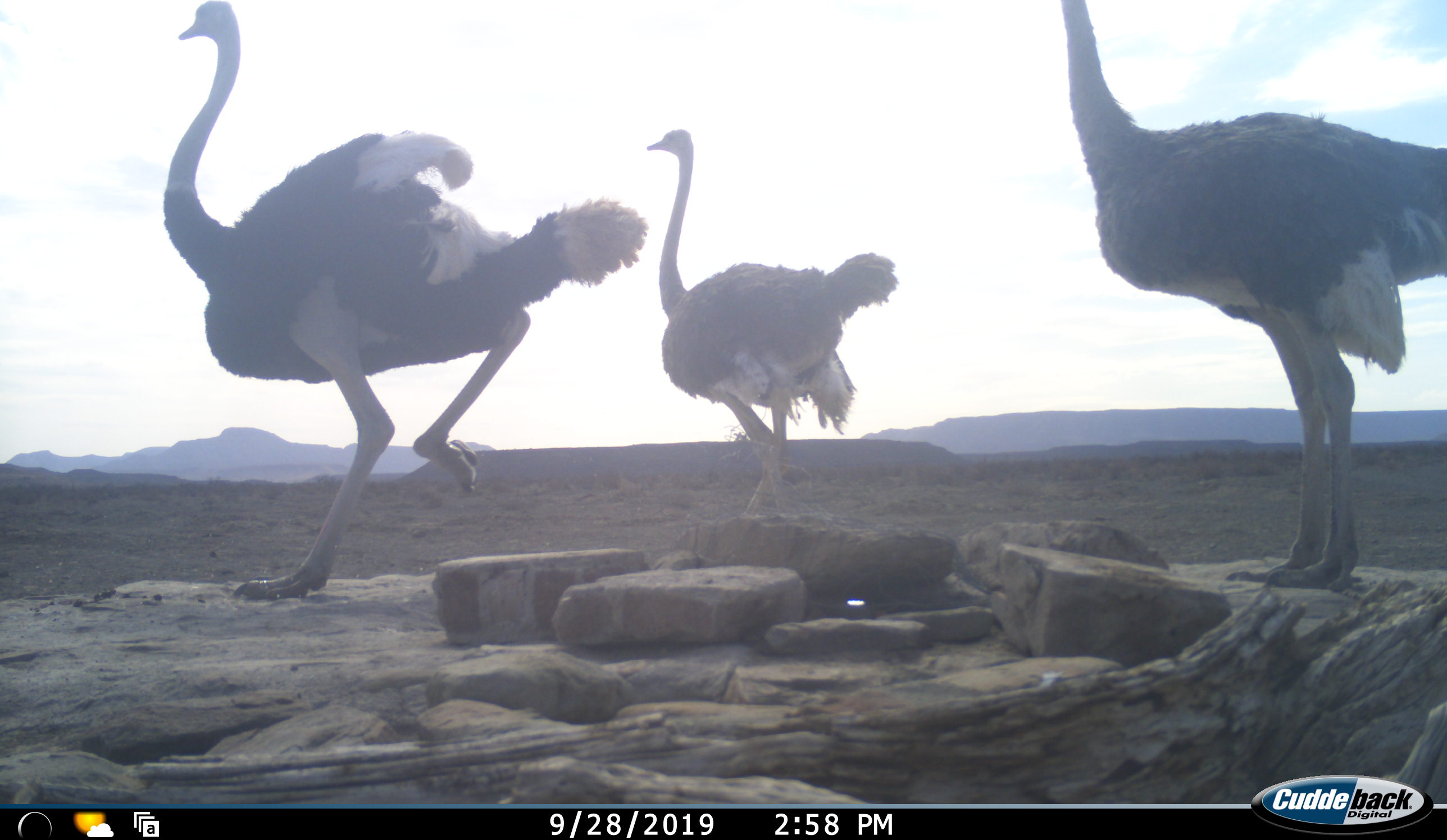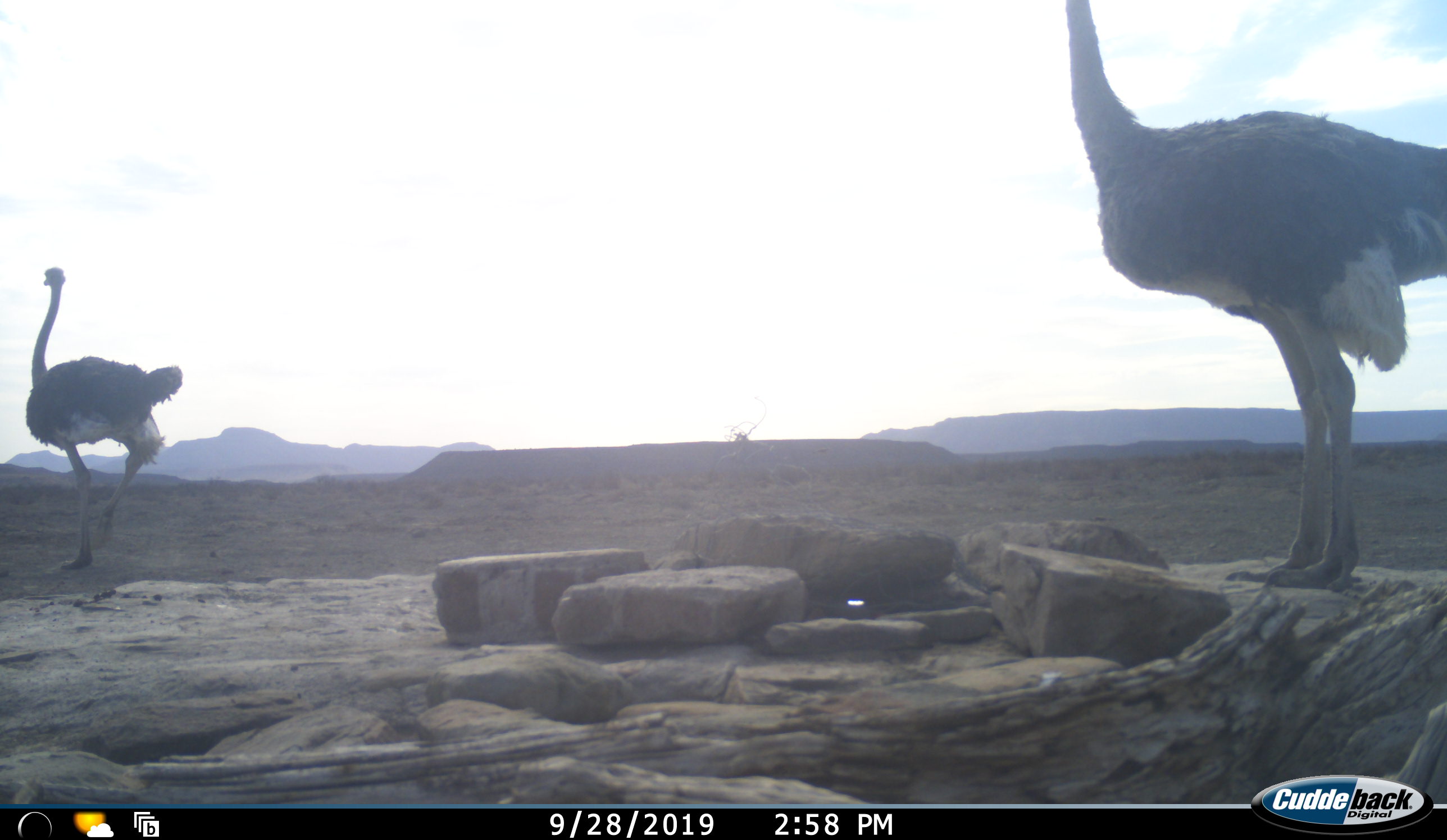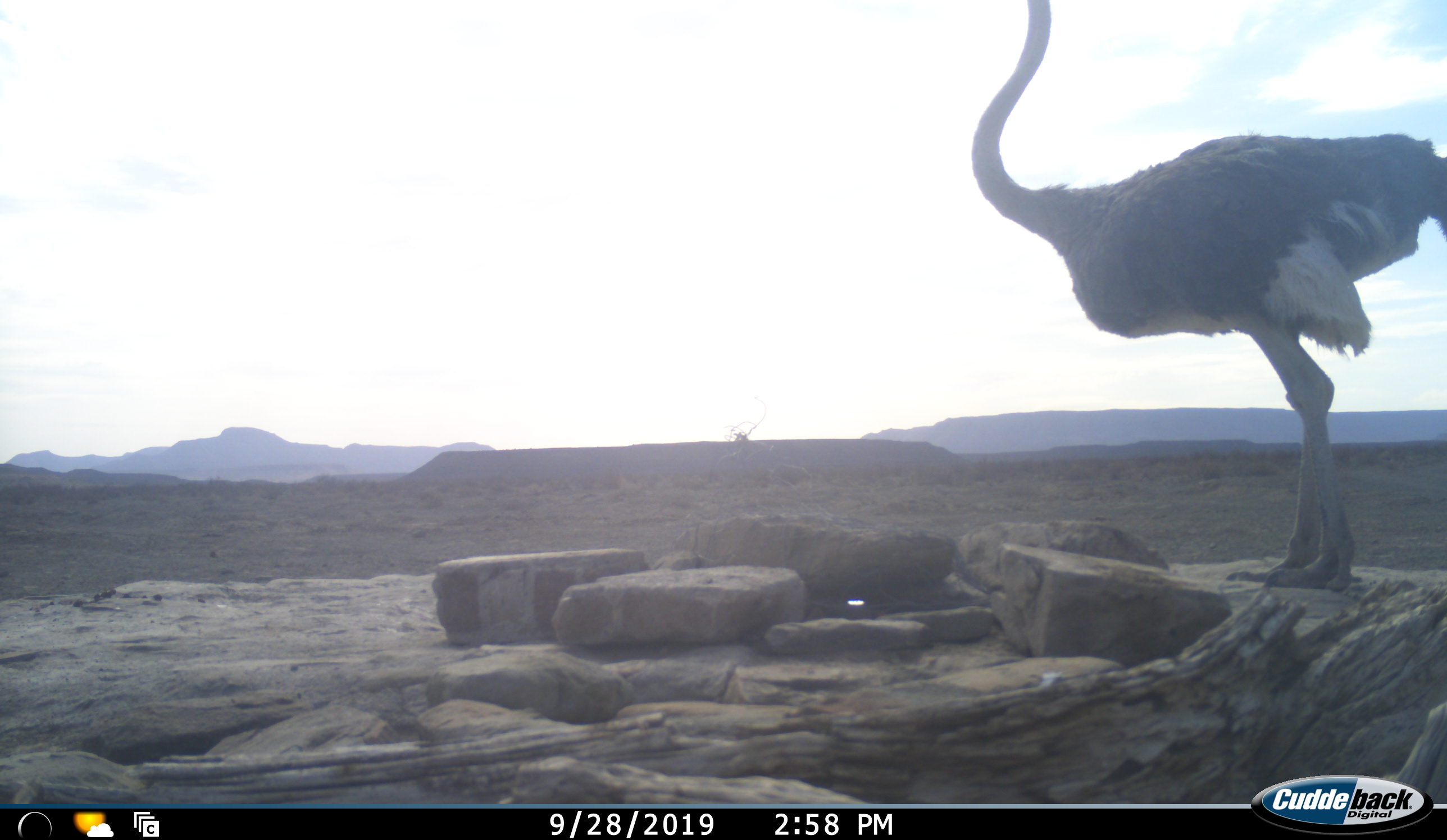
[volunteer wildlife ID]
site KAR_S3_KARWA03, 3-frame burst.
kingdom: Animalia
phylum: Chordata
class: Aves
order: Struthioniformes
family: Struthionidae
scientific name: Struthionidae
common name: ostrich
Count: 3.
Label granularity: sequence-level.